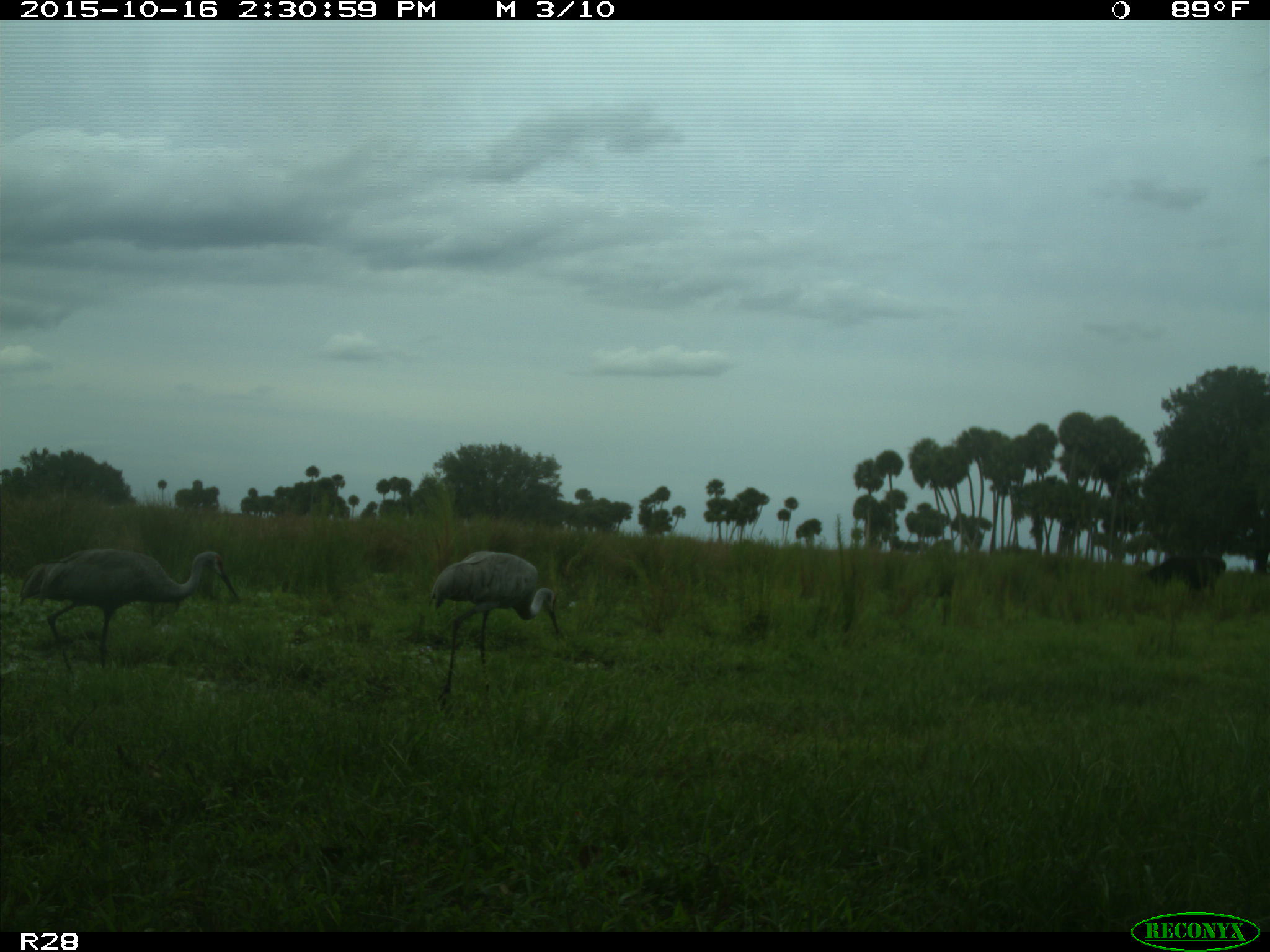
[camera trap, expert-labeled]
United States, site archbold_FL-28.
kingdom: Animalia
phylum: Chordata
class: Mammalia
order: Artiodactyla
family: Bovidae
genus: Bos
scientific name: Bos taurus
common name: domestic cow